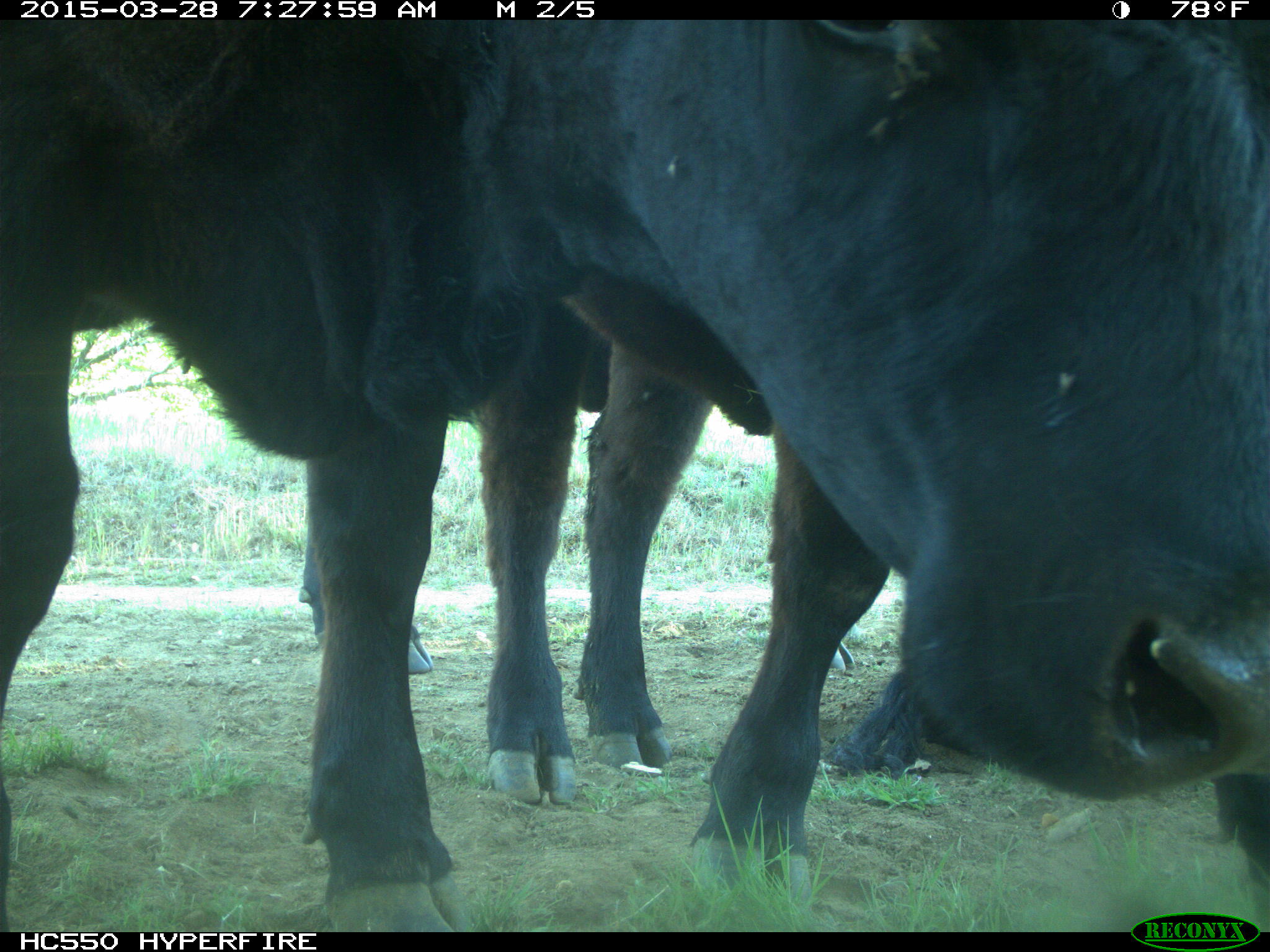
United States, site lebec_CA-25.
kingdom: Animalia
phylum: Chordata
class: Mammalia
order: Artiodactyla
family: Bovidae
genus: Bos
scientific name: Bos taurus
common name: domestic cow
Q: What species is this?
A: Bos taurus (domestic cow).